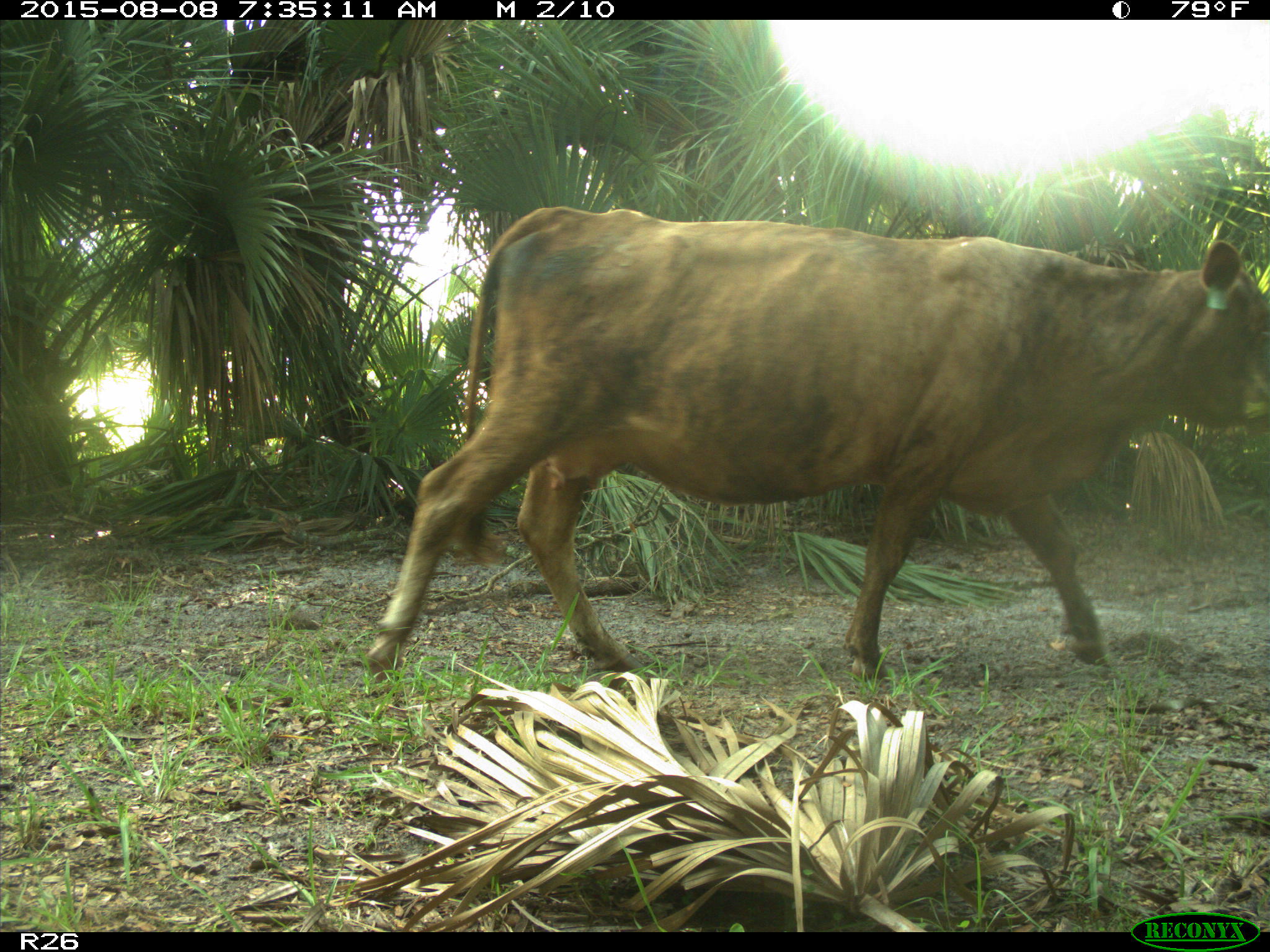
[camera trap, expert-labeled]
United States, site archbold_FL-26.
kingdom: Animalia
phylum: Chordata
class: Mammalia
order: Artiodactyla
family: Bovidae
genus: Bos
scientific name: Bos taurus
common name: domestic cow